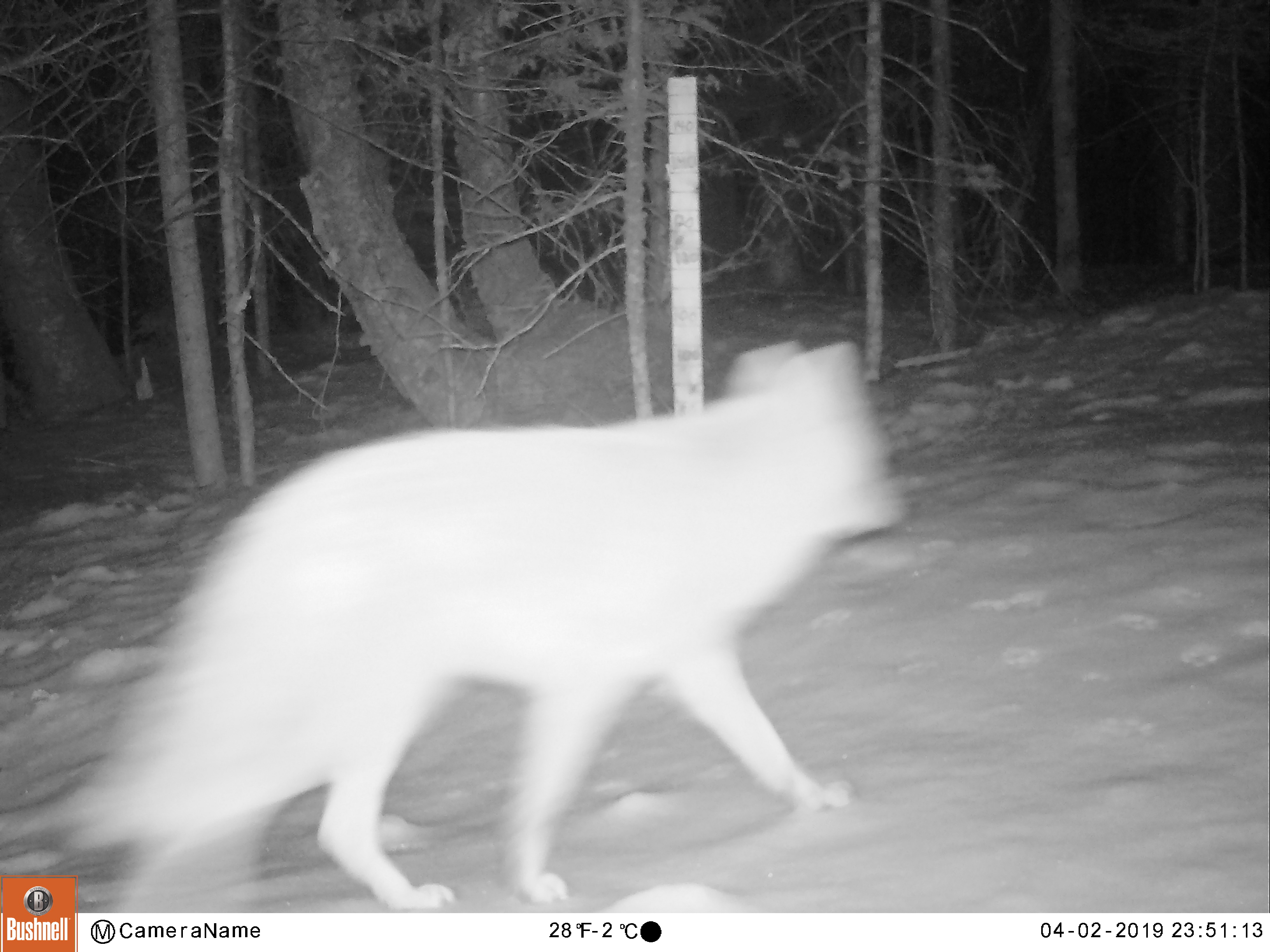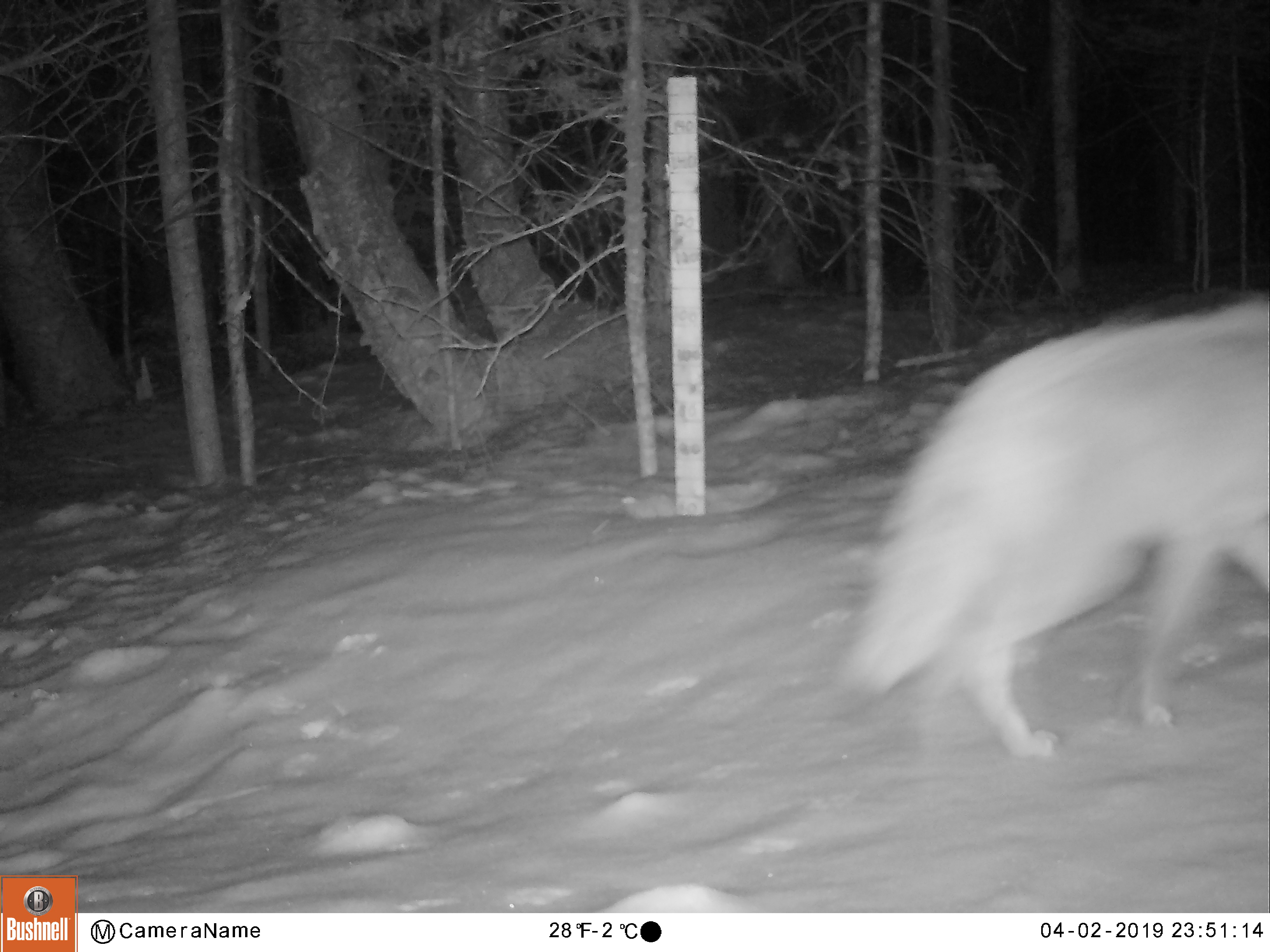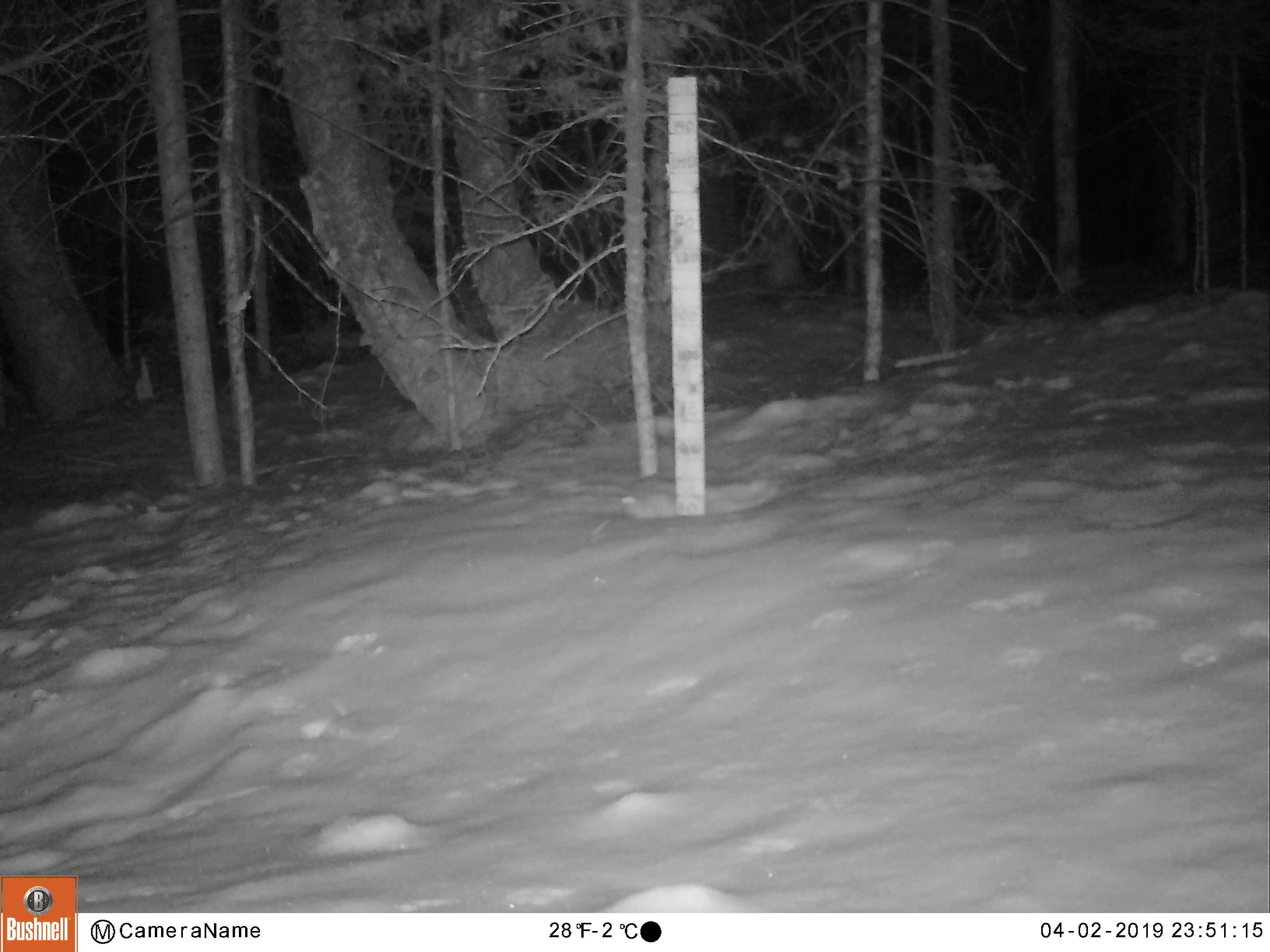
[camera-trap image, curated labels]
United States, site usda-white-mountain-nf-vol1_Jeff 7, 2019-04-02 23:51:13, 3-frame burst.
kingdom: Animalia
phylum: Chordata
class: Mammalia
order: Carnivora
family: Canidae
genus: Canis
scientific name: Canis latrans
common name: coyote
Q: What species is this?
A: Coyote (Canis latrans).